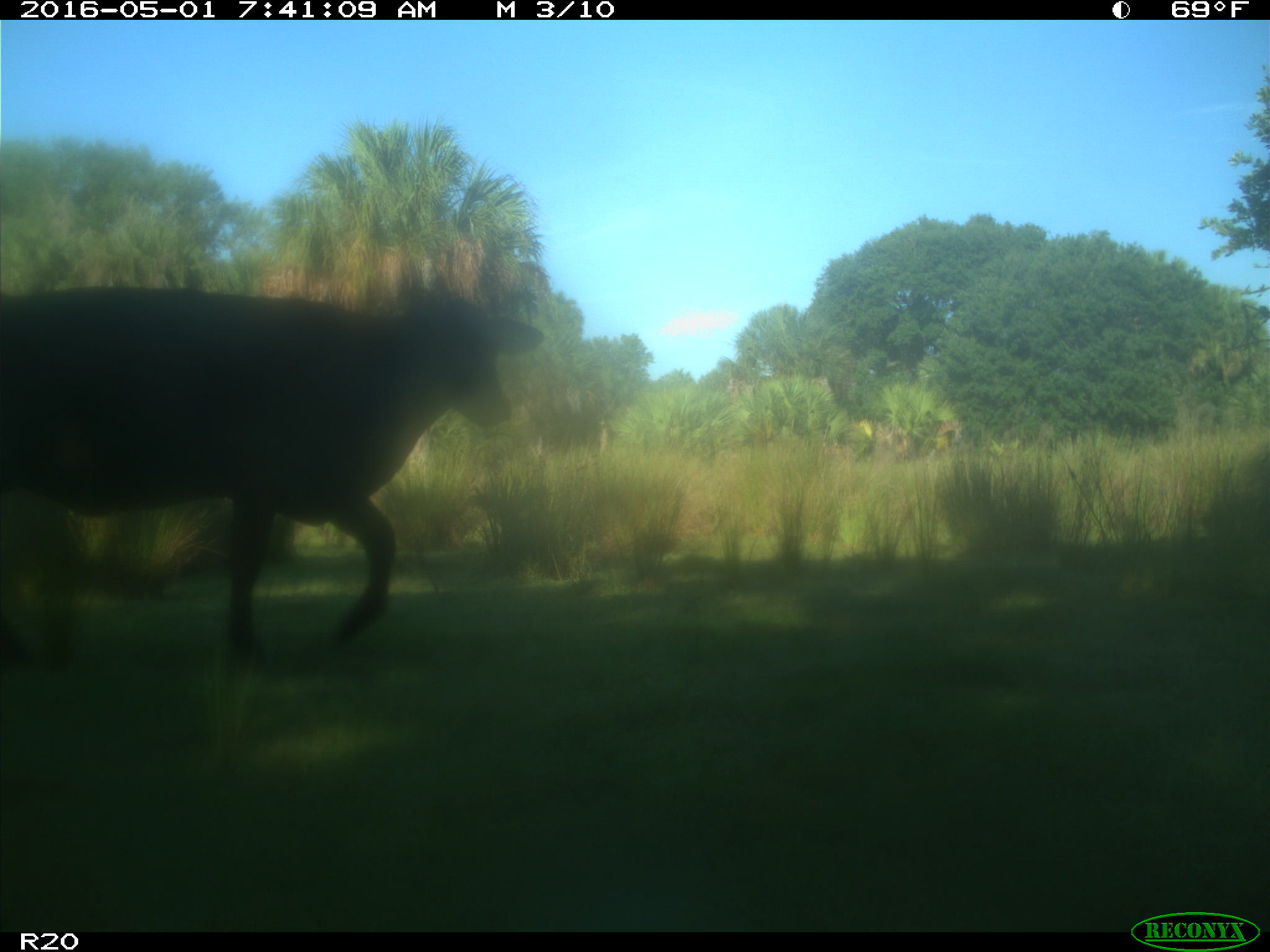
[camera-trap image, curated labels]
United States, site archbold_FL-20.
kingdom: Animalia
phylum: Chordata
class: Mammalia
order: Artiodactyla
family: Bovidae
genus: Bos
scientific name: Bos taurus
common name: domestic cow